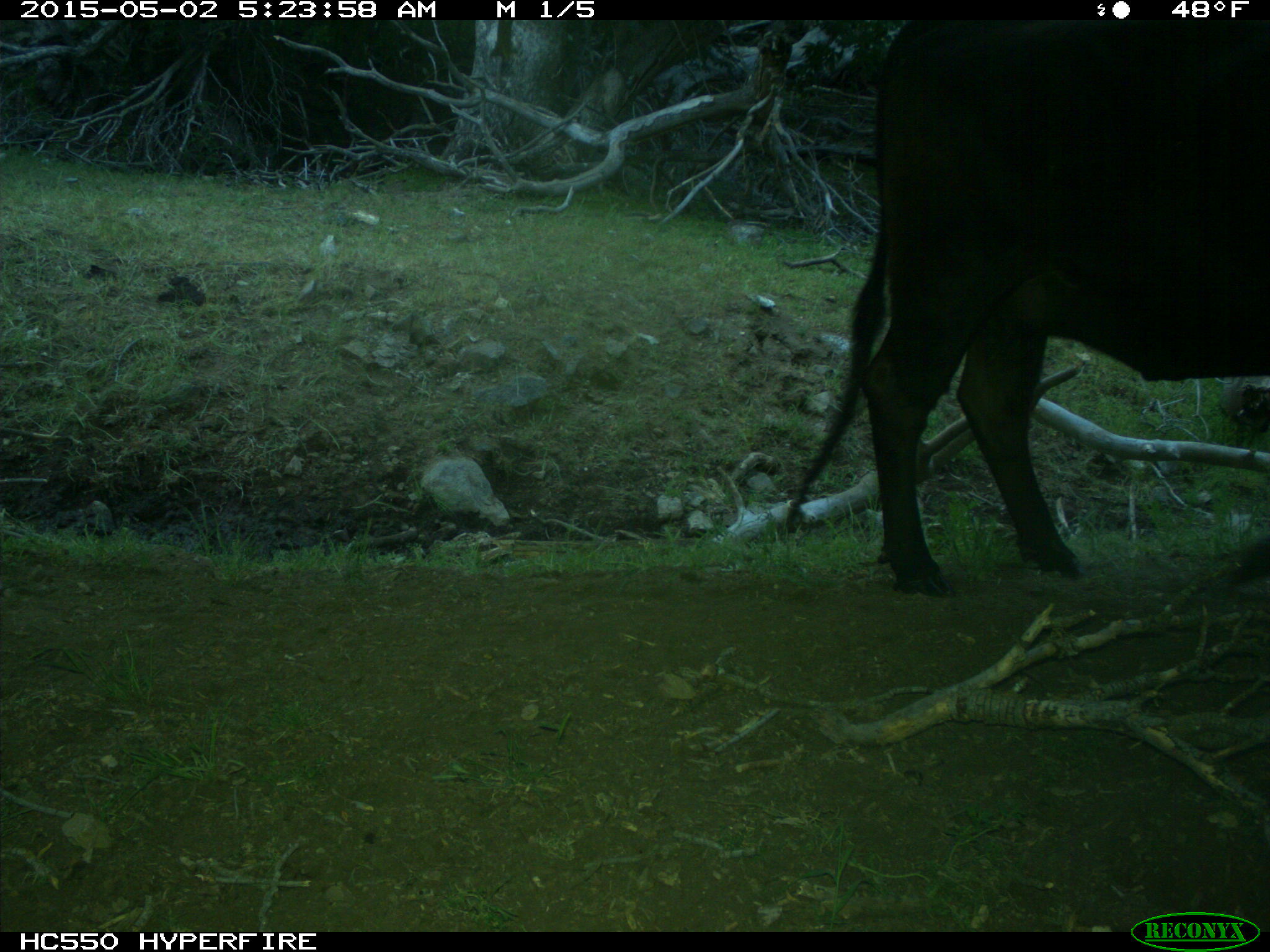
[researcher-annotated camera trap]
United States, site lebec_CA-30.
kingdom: Animalia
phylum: Chordata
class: Mammalia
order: Artiodactyla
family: Bovidae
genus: Bos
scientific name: Bos taurus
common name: domestic cow